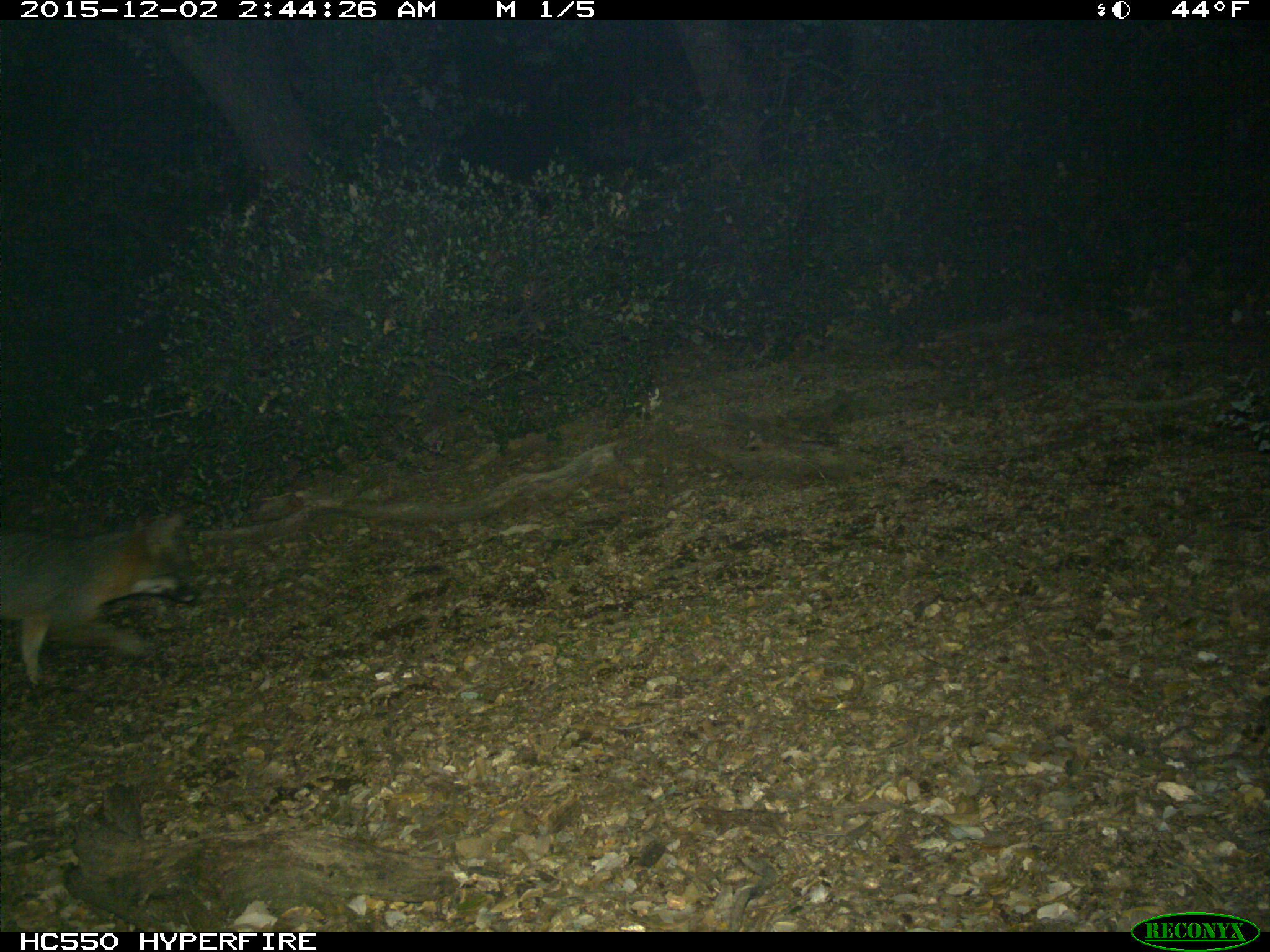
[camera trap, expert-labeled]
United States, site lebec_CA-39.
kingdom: Animalia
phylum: Chordata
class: Mammalia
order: Carnivora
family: Canidae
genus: Urocyon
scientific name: Urocyon cinereoargenteus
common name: gray fox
Urocyon cinereoargenteus (gray fox).